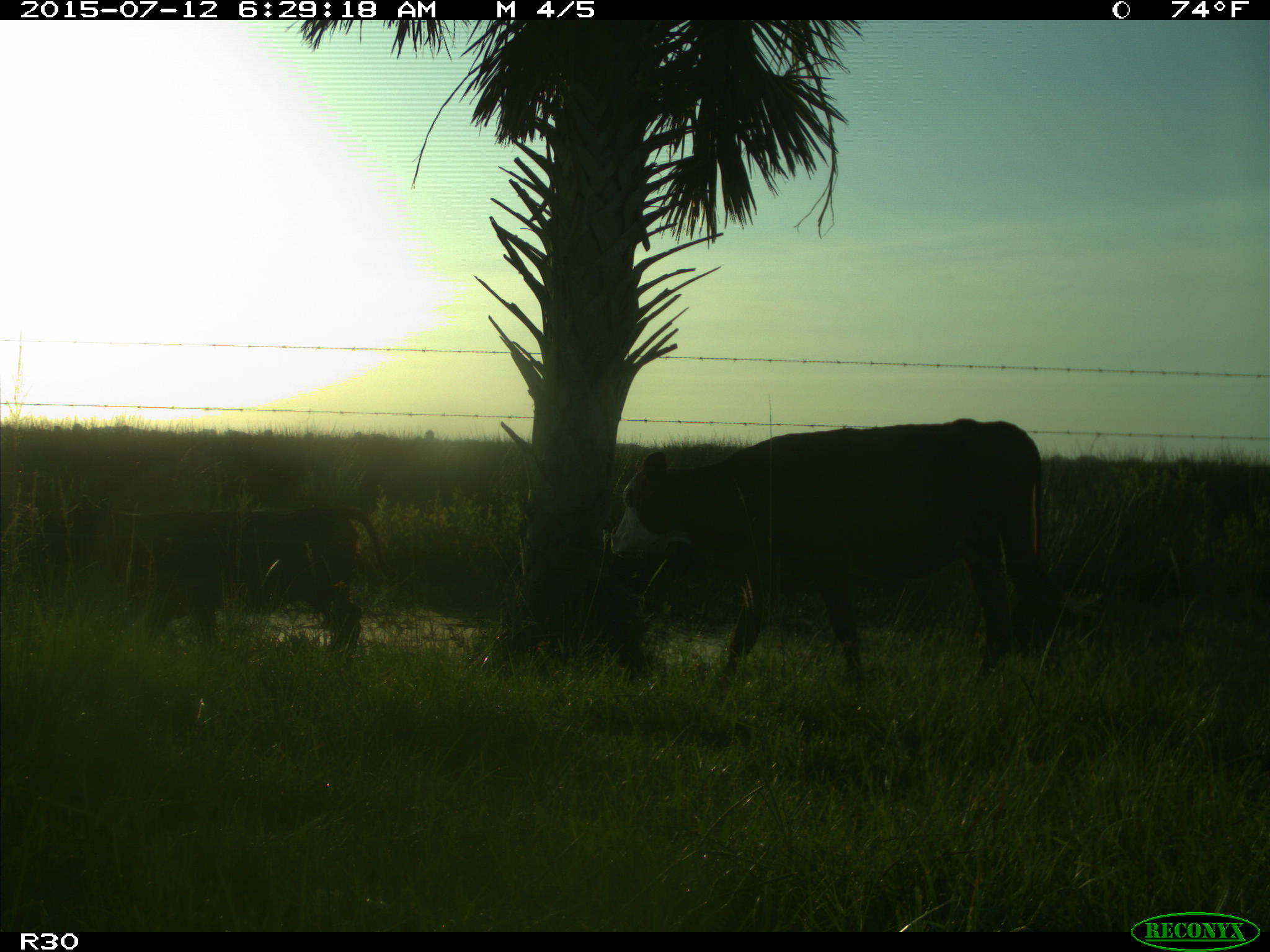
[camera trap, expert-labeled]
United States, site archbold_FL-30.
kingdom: Animalia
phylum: Chordata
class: Mammalia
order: Artiodactyla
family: Bovidae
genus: Bos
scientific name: Bos taurus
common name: domestic cow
Bos taurus (domestic cow).